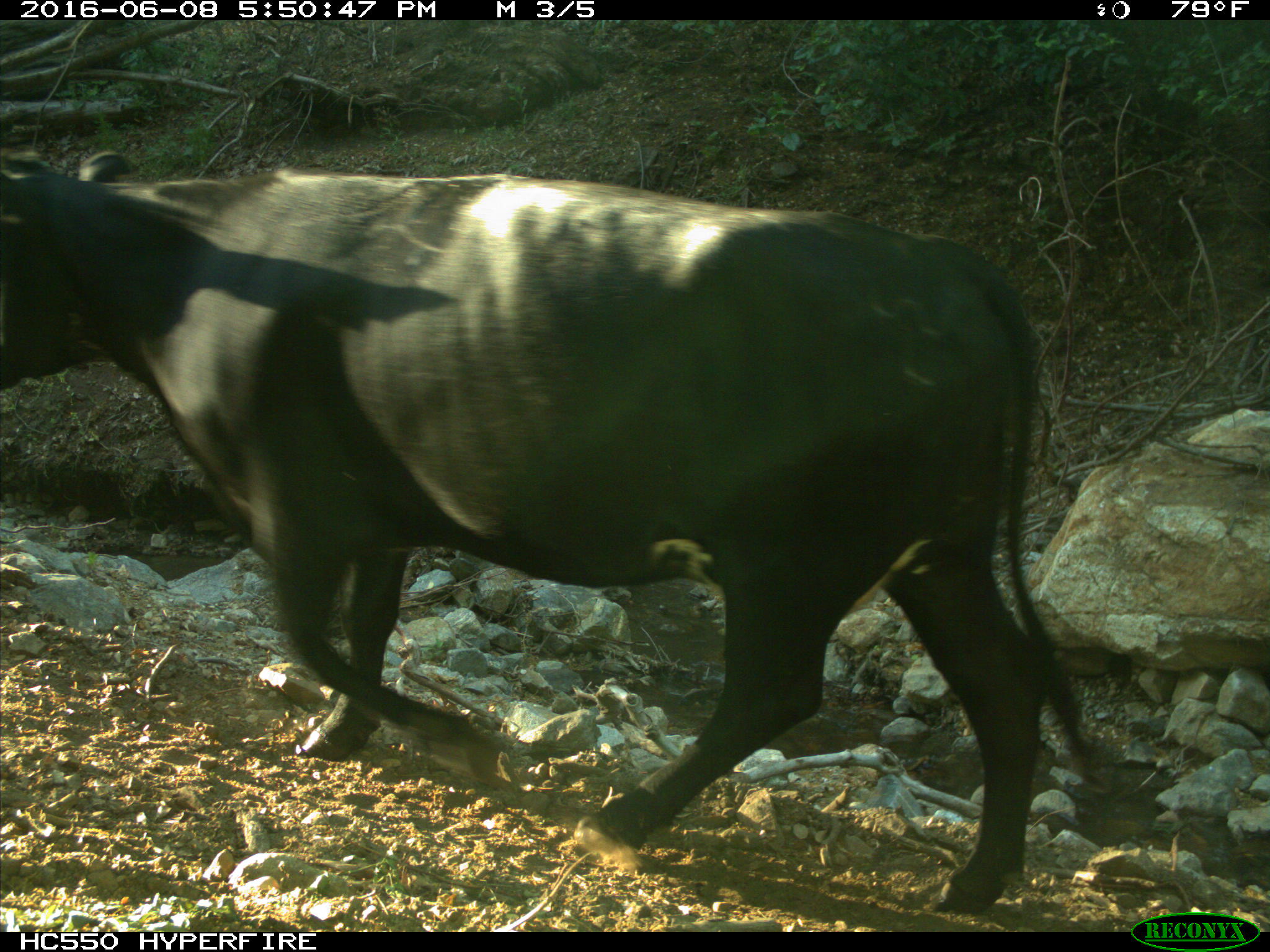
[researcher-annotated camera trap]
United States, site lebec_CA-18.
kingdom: Animalia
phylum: Chordata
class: Mammalia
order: Artiodactyla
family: Bovidae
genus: Bos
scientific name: Bos taurus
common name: domestic cow